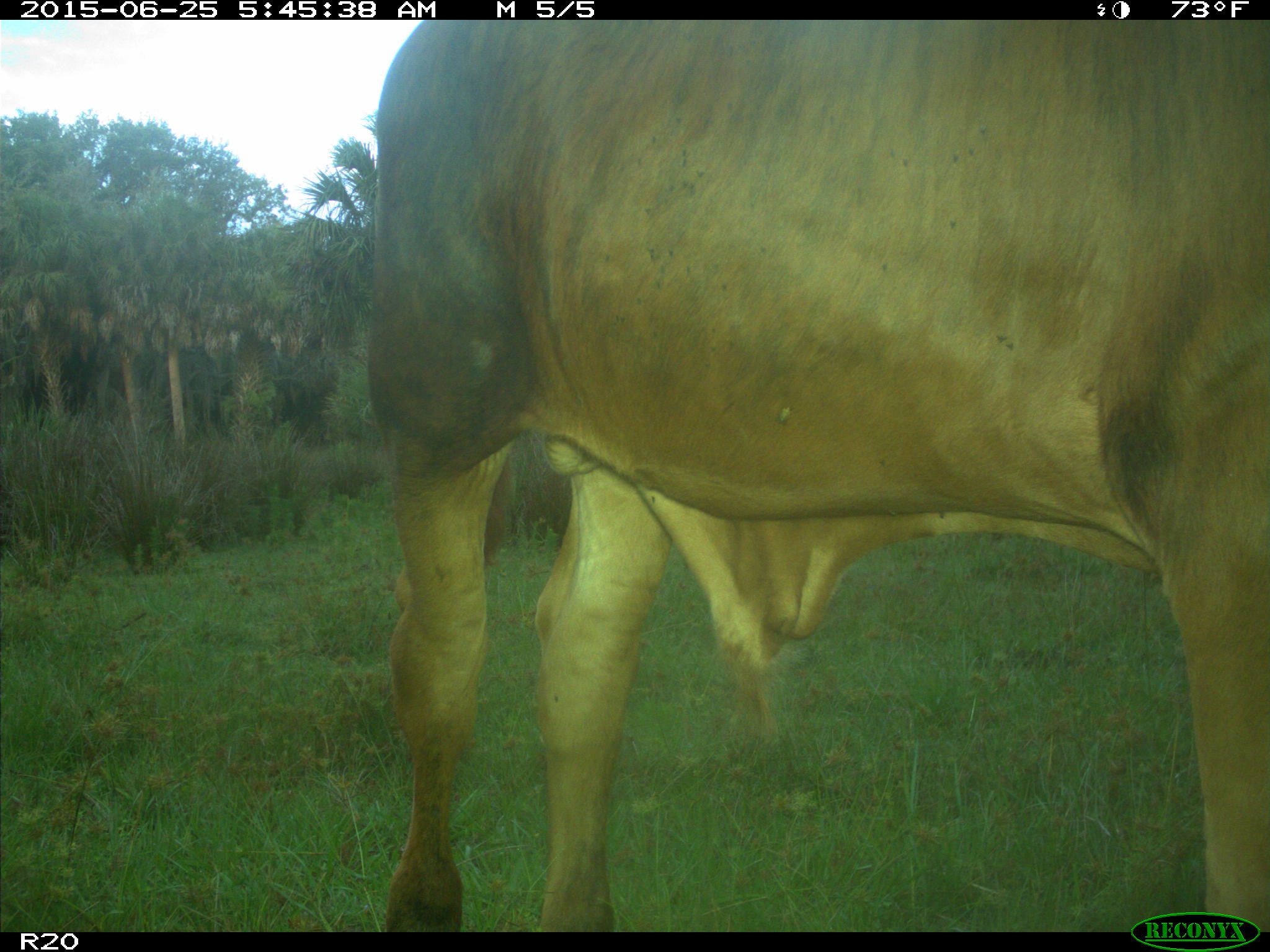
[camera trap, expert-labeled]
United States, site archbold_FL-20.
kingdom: Animalia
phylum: Chordata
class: Mammalia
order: Artiodactyla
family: Bovidae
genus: Bos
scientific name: Bos taurus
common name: domestic cow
Bos taurus (domestic cow).